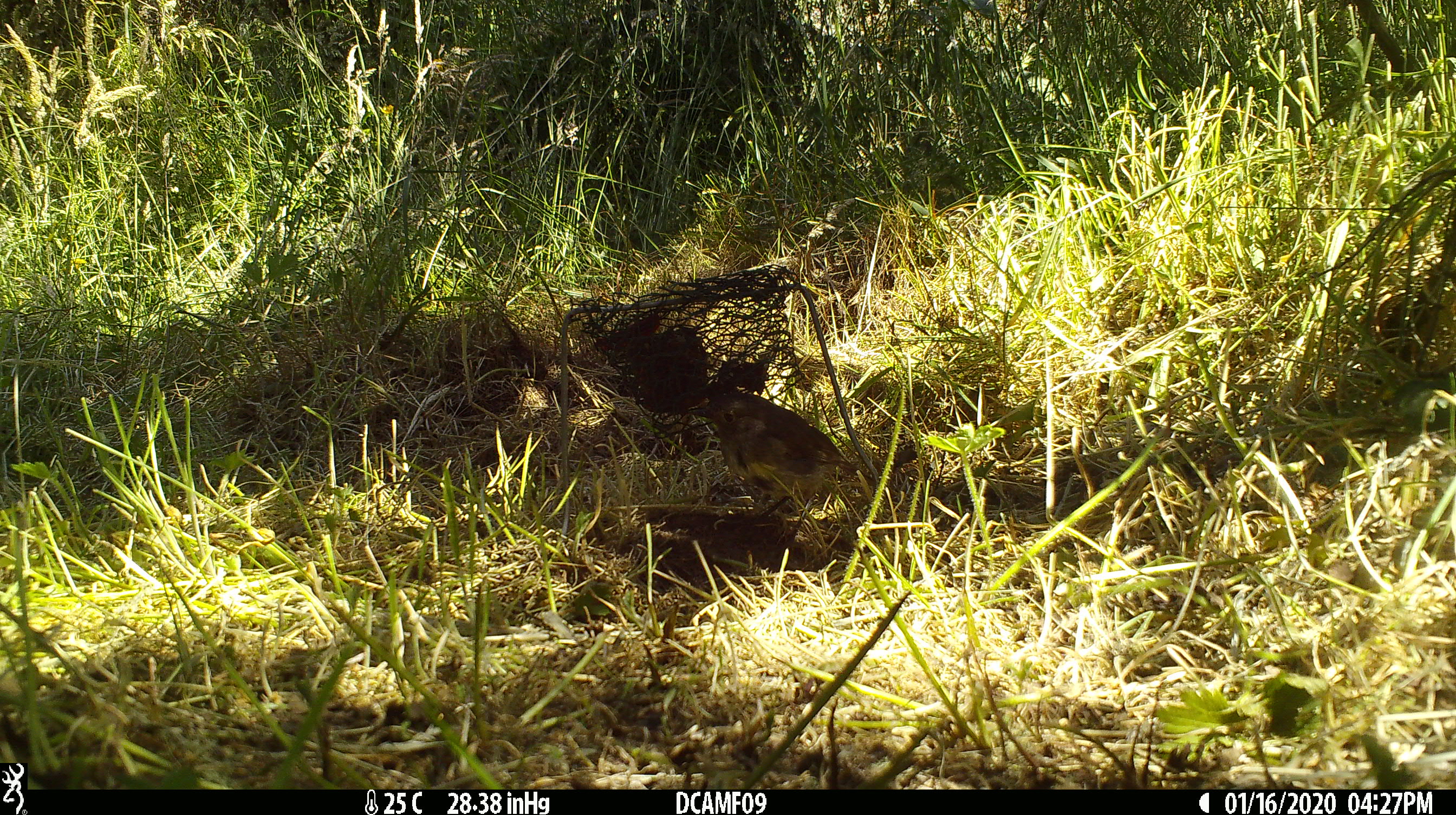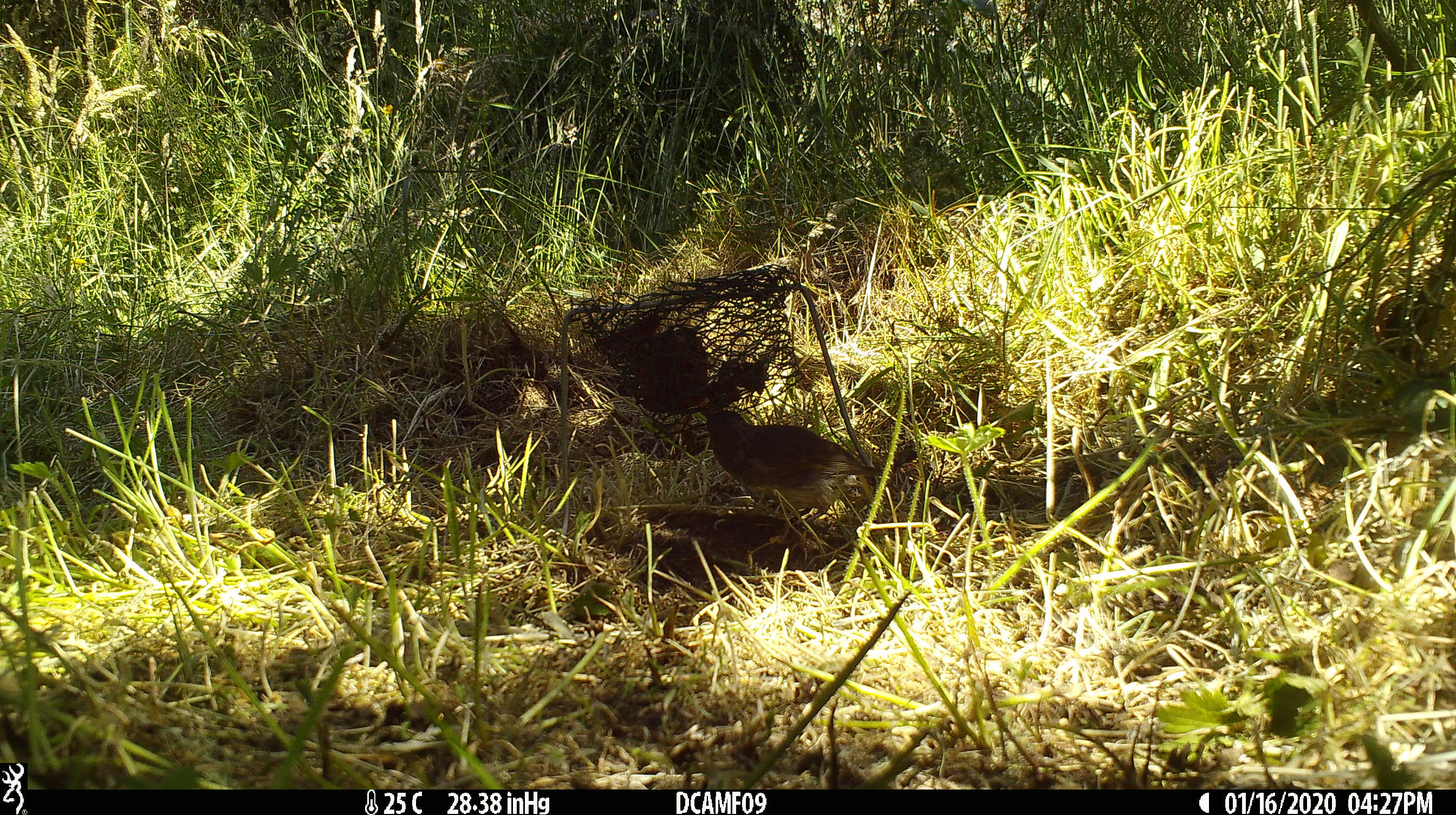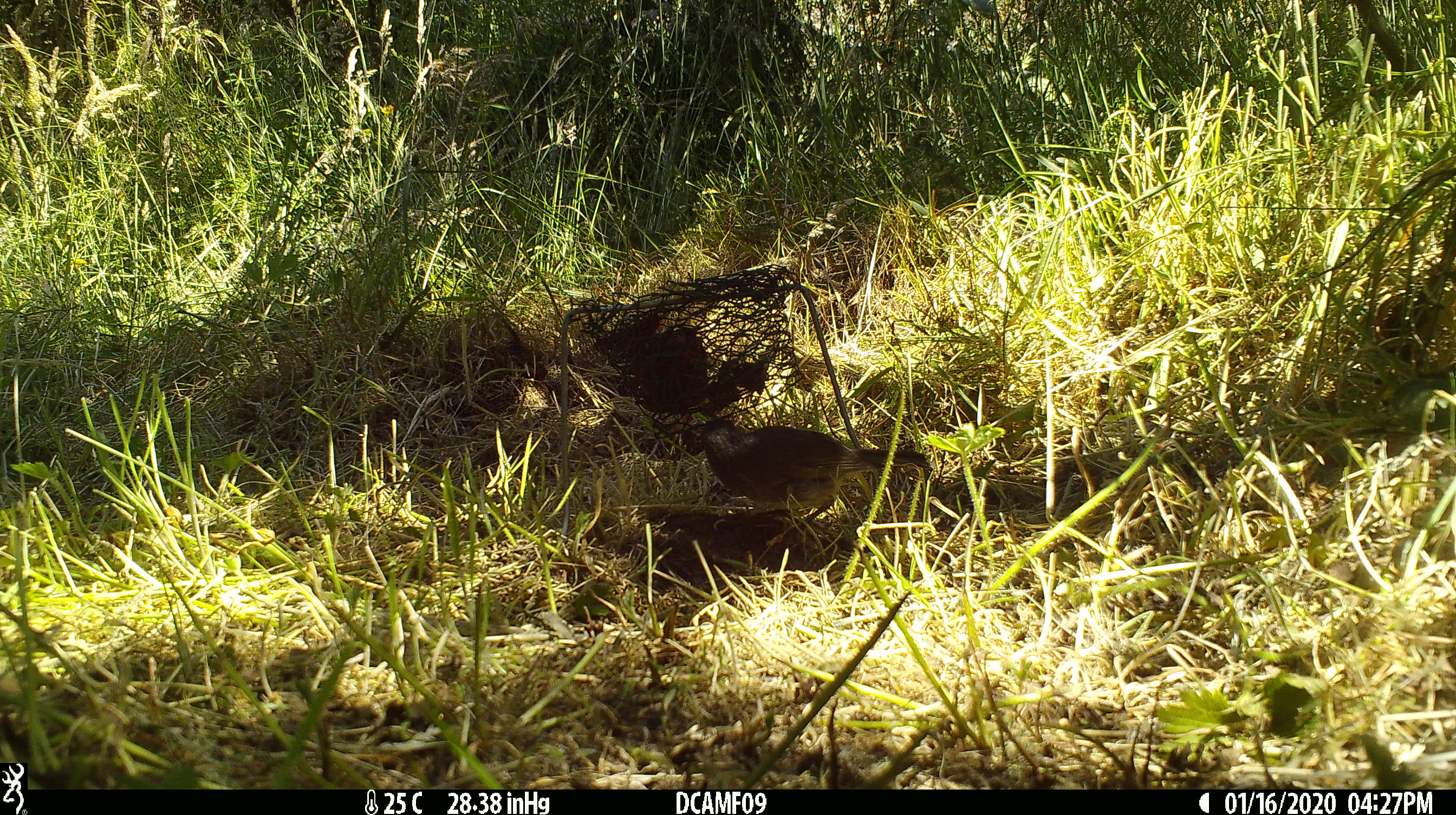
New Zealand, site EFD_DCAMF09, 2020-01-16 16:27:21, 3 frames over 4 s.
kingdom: Animalia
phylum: Chordata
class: Aves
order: Passeriformes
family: Petroicidae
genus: Petroica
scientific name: Petroica australis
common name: new zealand robin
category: robin